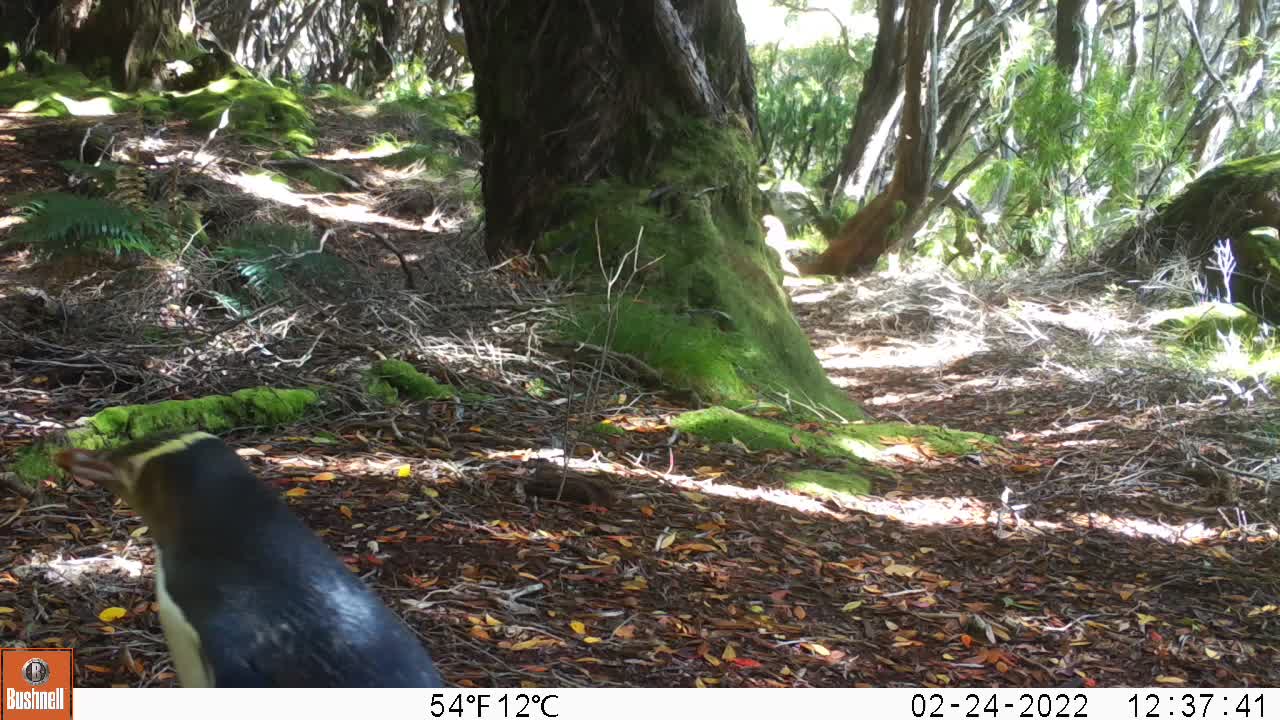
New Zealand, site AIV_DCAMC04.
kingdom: Animalia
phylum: Chordata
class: Aves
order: Sphenisciformes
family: Spheniscidae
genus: Megadyptes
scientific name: Megadyptes antipodes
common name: yellow-eyed penguin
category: yellow eyed penguin